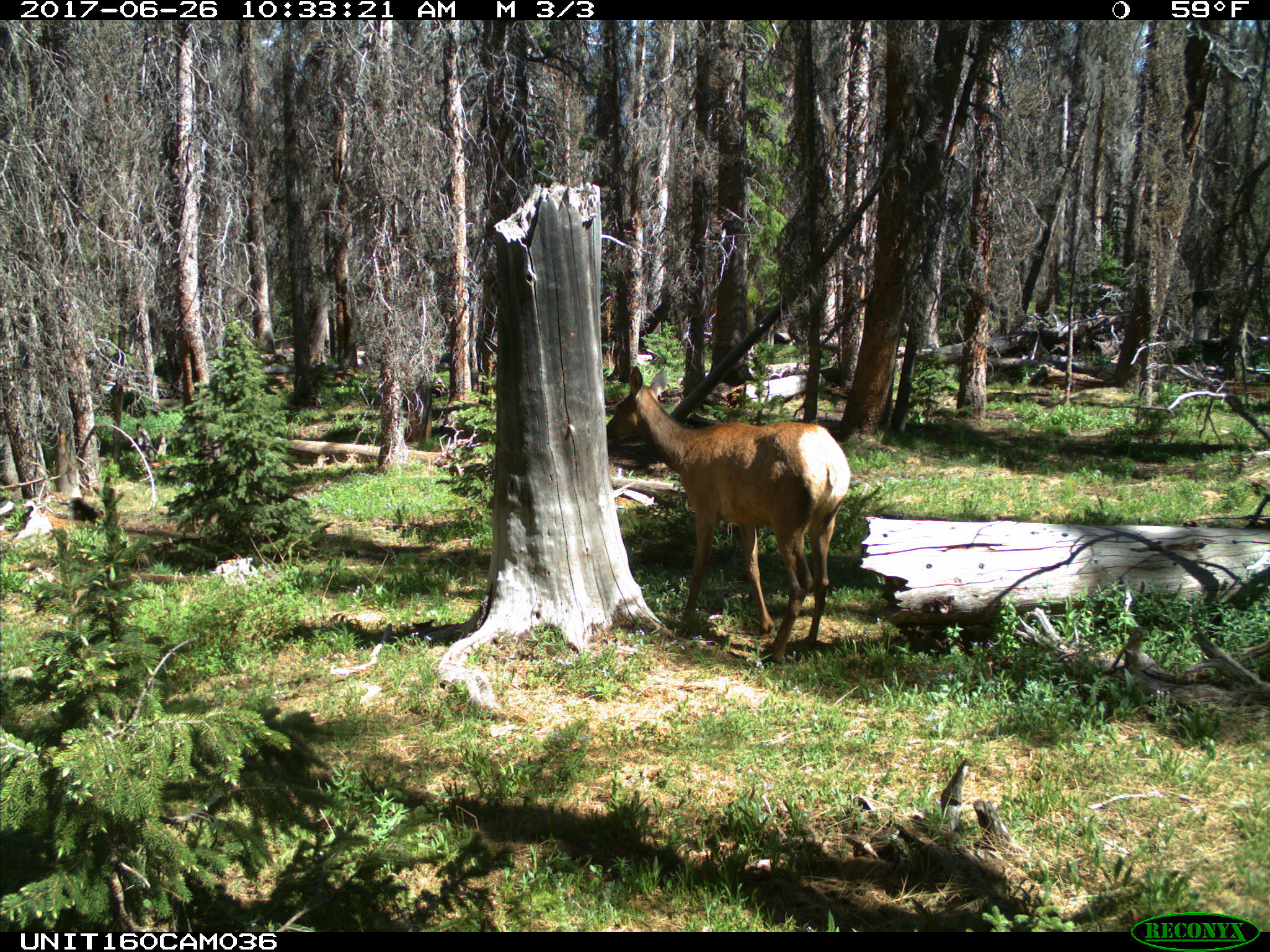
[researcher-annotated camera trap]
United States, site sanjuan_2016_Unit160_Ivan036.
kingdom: Animalia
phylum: Chordata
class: Mammalia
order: Artiodactyla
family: Cervidae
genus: Cervus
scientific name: Cervus elaphus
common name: red deer